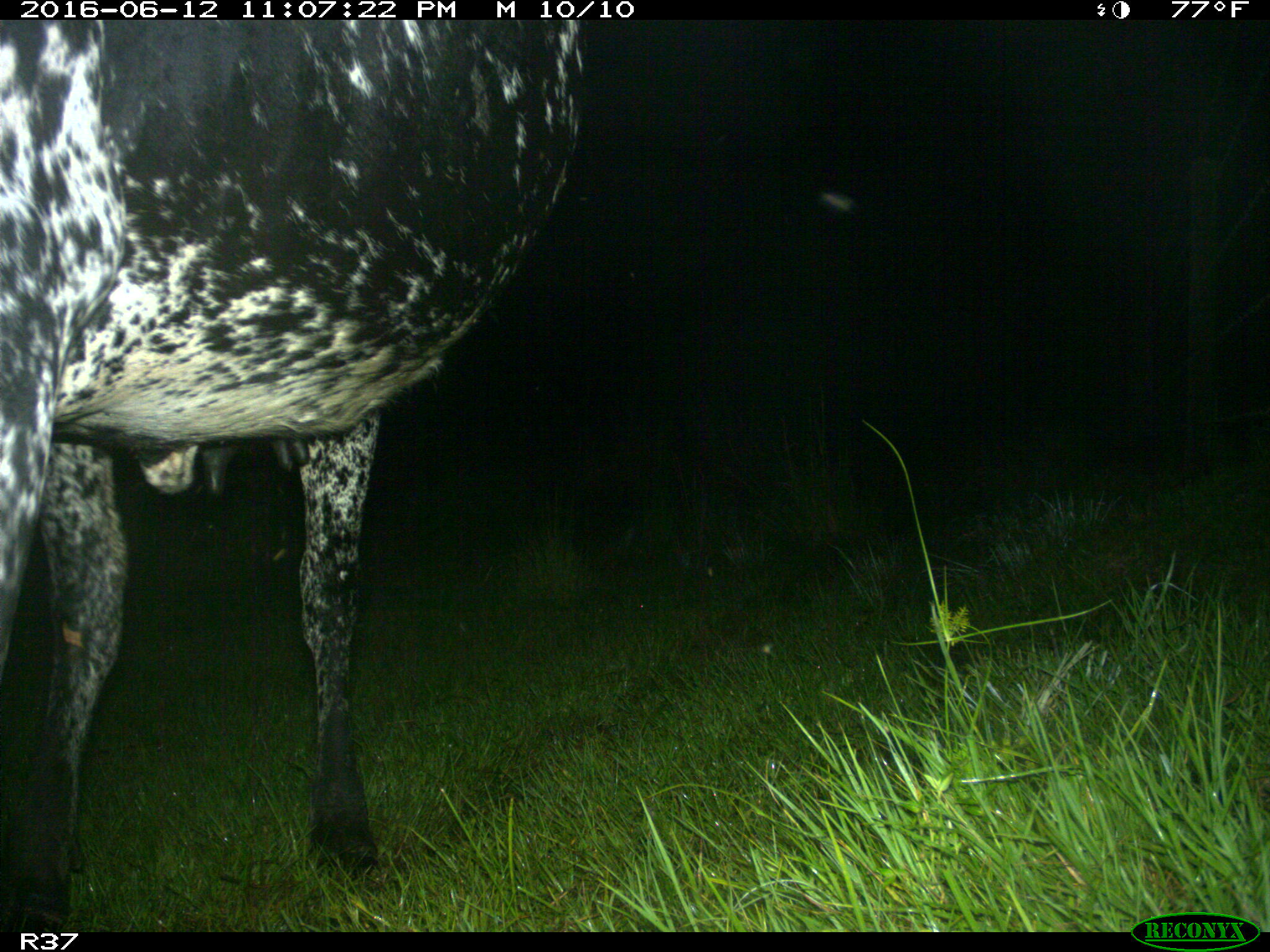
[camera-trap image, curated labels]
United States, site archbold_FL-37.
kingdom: Animalia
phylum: Chordata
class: Mammalia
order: Artiodactyla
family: Bovidae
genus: Bos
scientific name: Bos taurus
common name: domestic cow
Bos taurus (domestic cow).